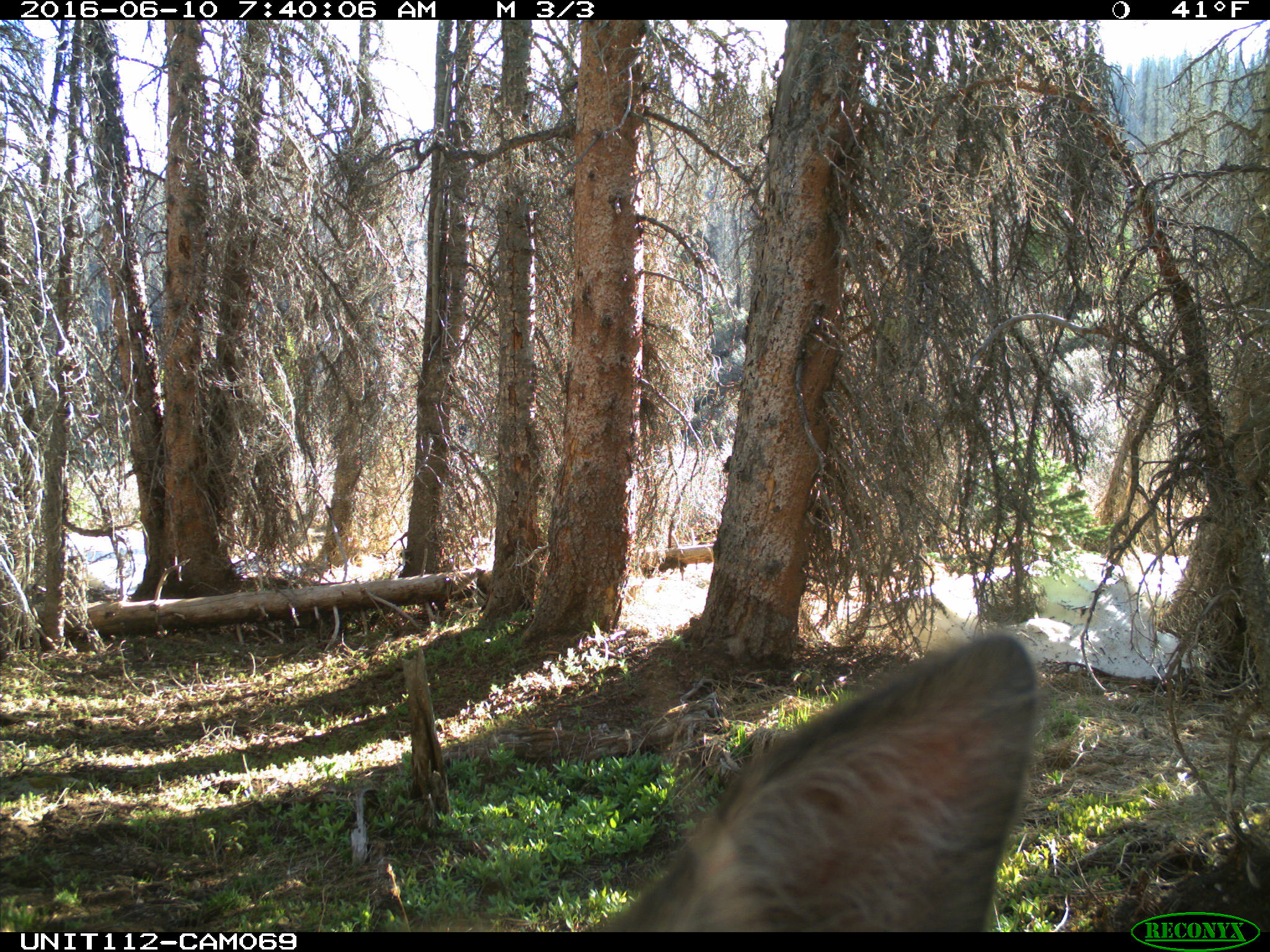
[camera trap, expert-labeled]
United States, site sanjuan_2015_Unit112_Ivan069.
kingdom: Animalia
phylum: Chordata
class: Mammalia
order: Artiodactyla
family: Cervidae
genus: Cervus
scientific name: Cervus elaphus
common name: red deer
Cervus elaphus (red deer).